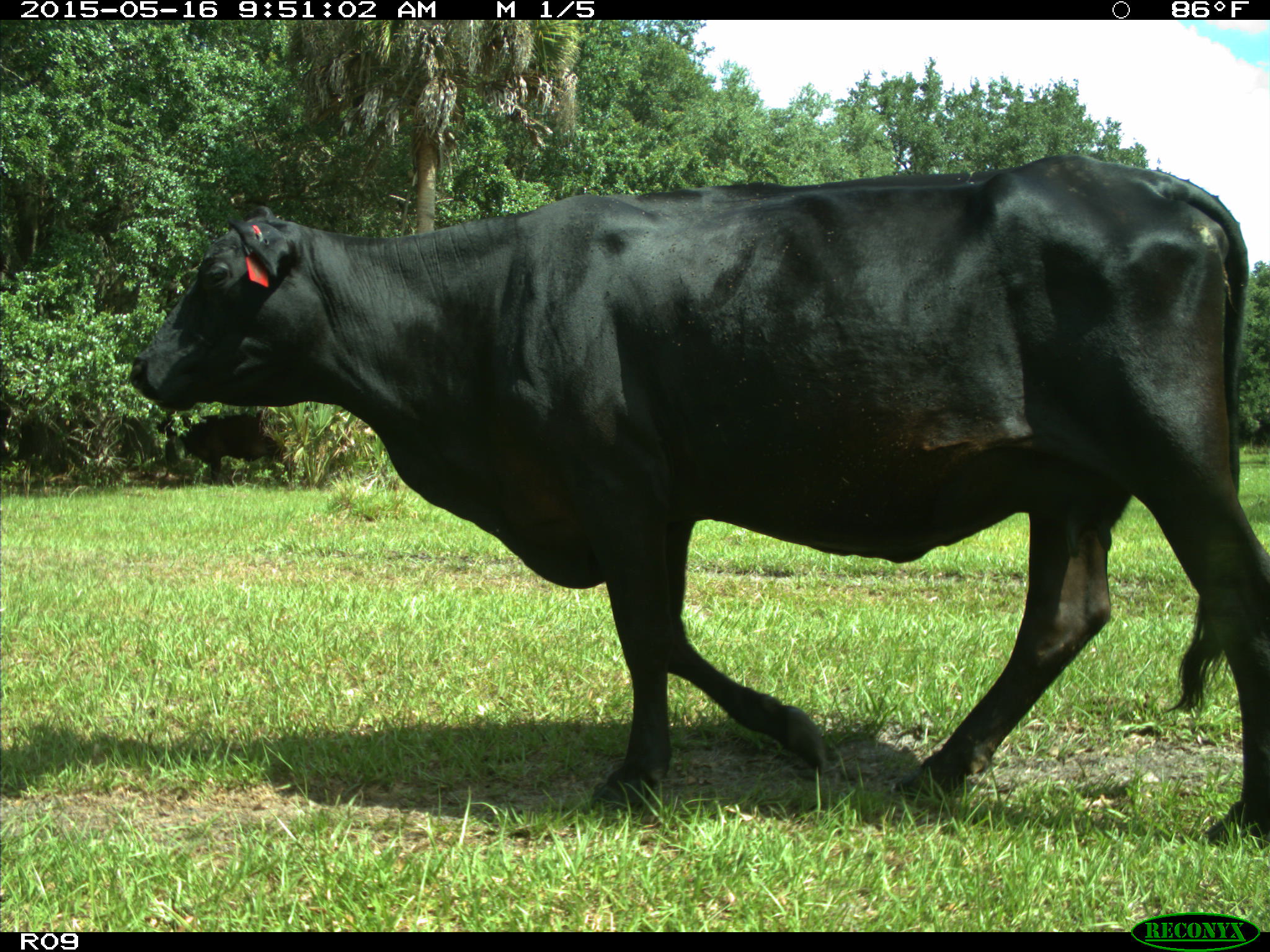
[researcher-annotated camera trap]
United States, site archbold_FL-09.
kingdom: Animalia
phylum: Chordata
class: Mammalia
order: Artiodactyla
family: Bovidae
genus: Bos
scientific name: Bos taurus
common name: domestic cow